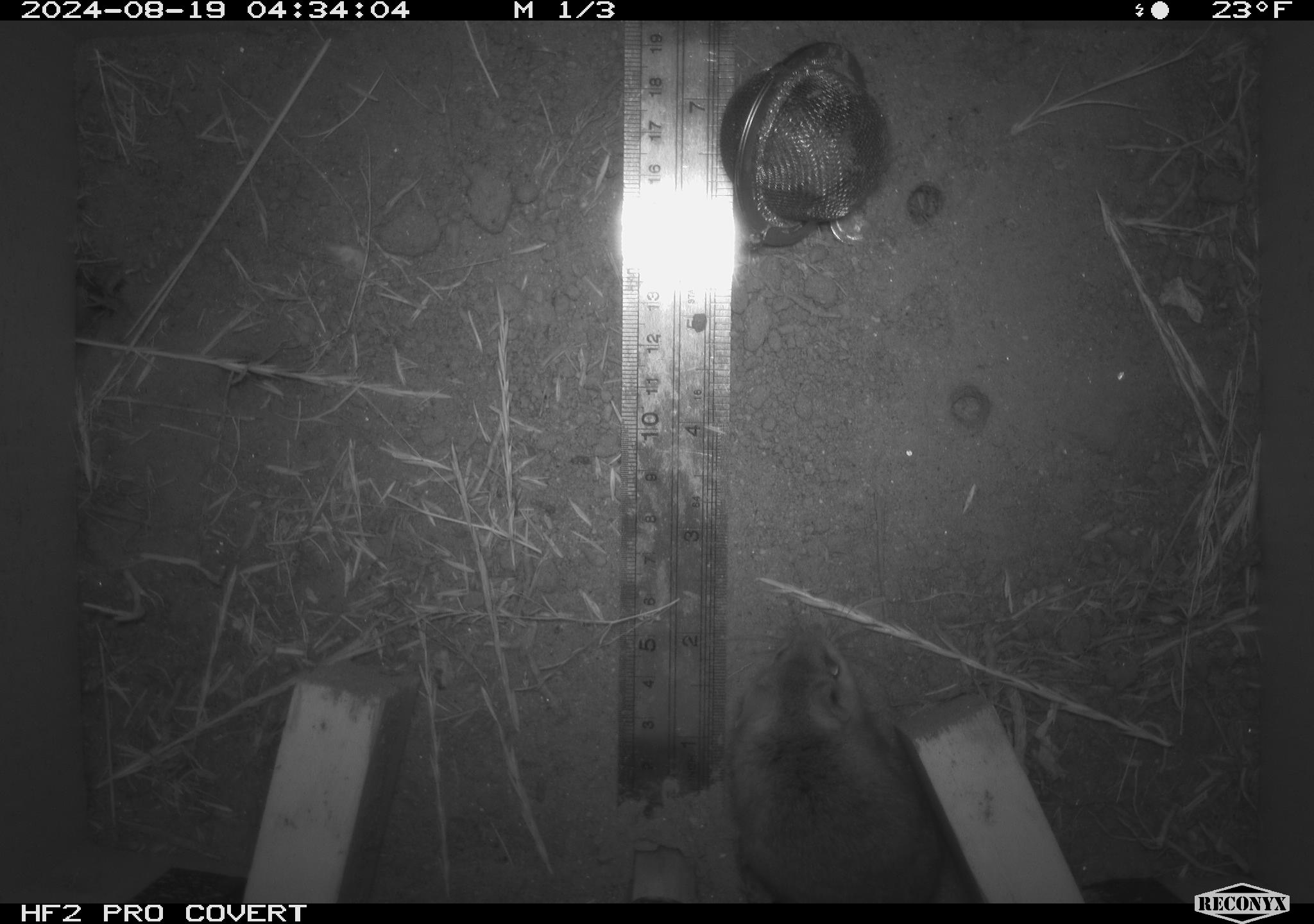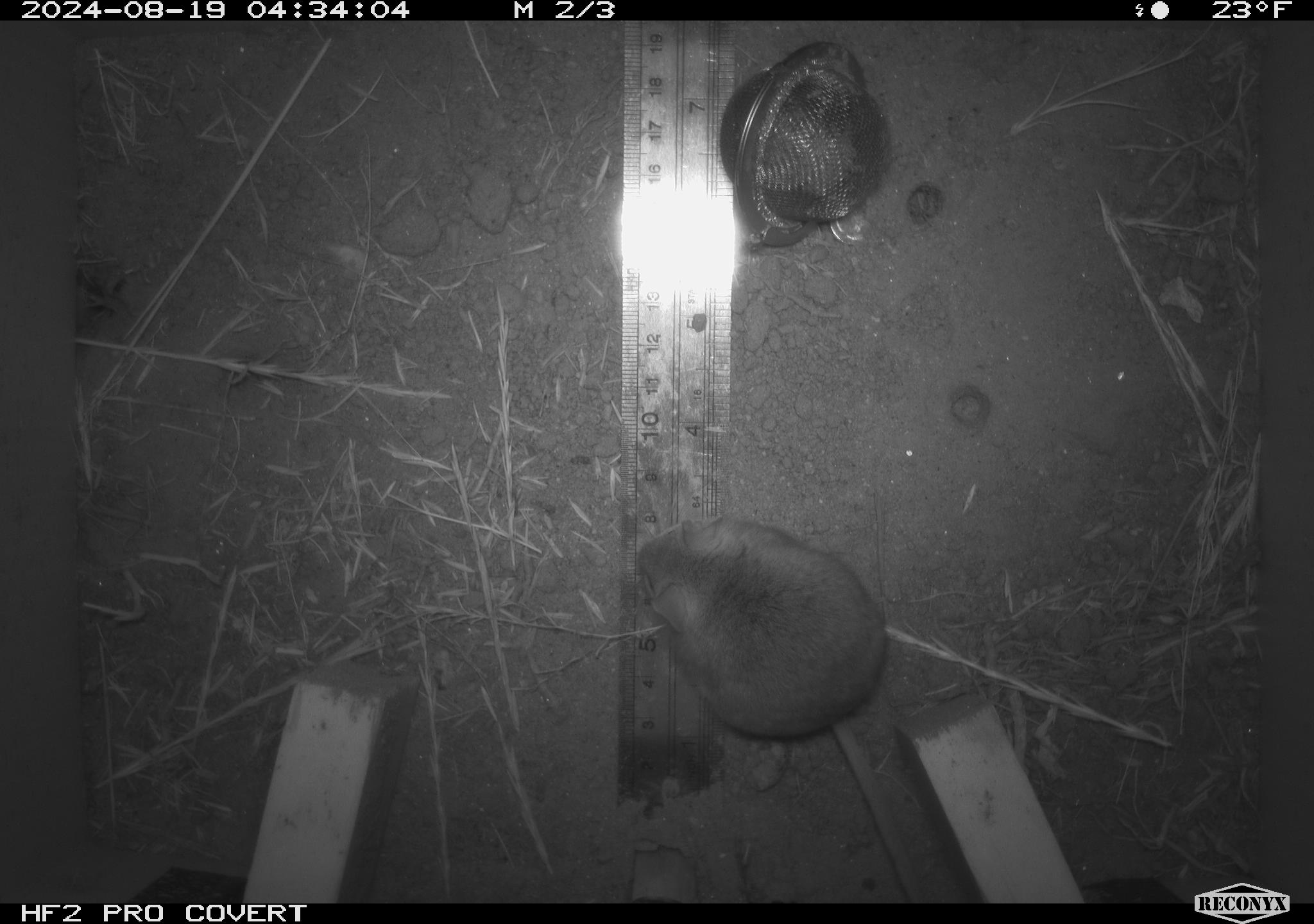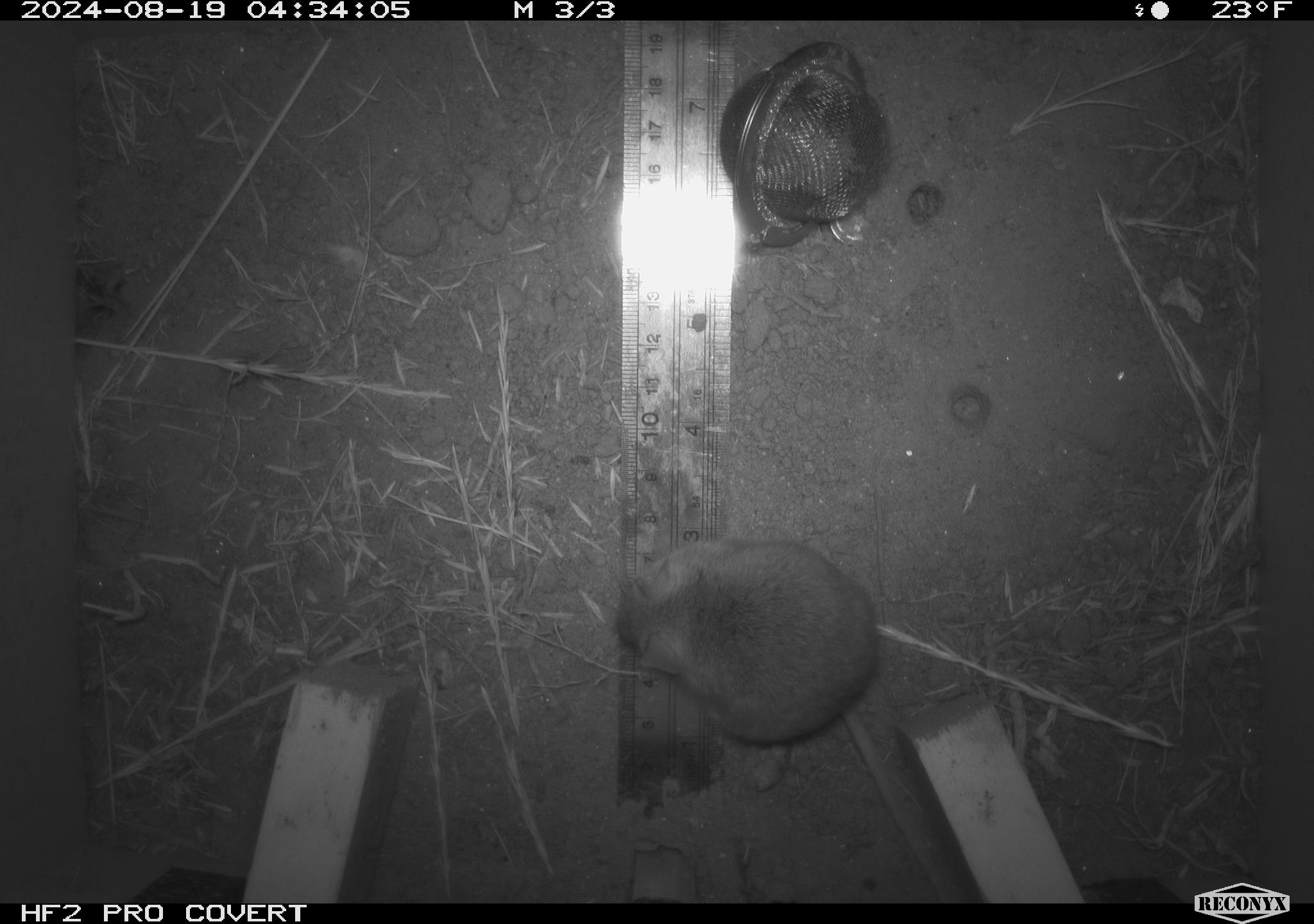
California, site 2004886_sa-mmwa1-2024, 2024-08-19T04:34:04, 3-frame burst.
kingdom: Animalia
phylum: Chordata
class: Mammalia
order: Rodentia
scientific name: Rodentia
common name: mouse species